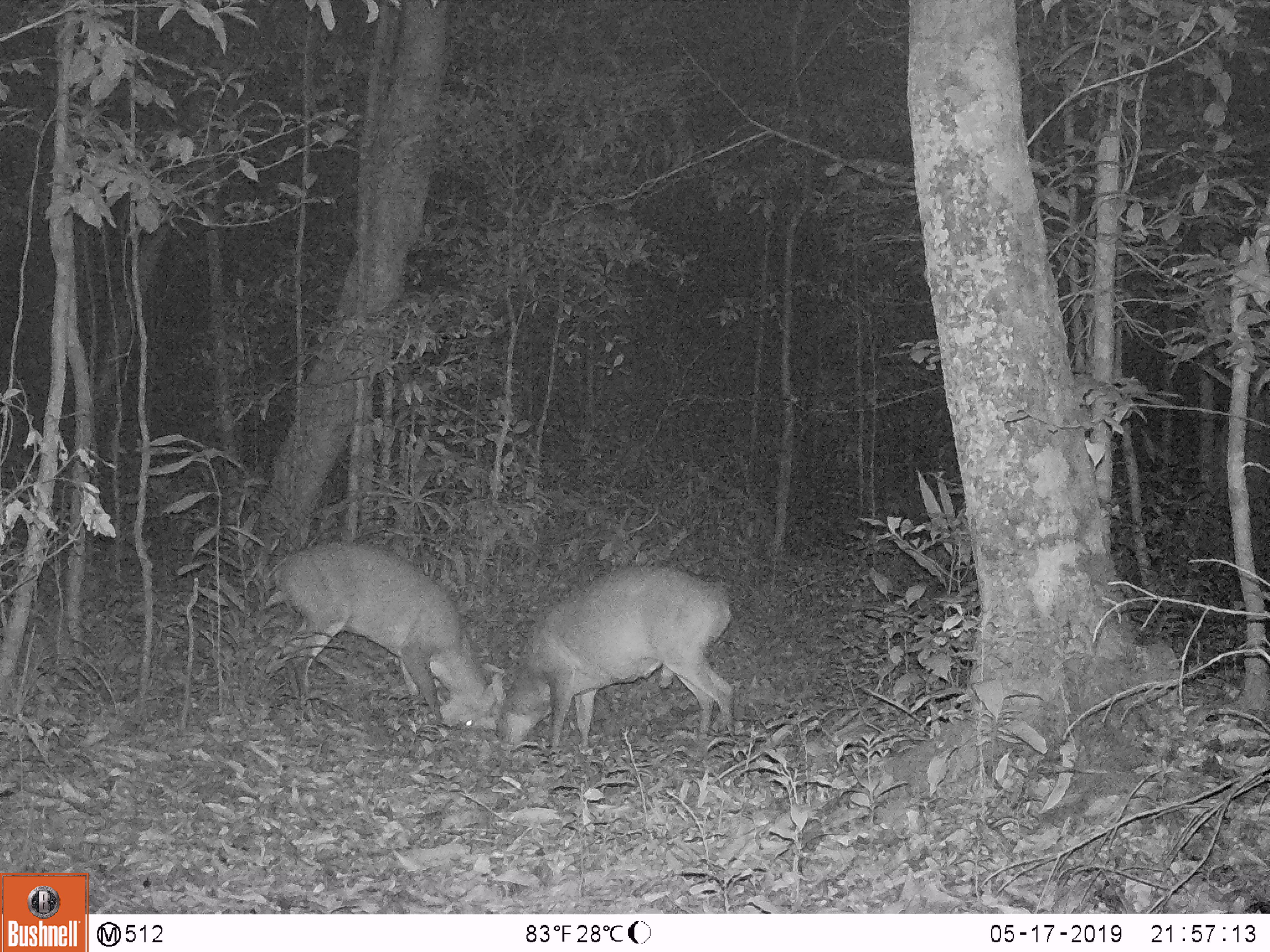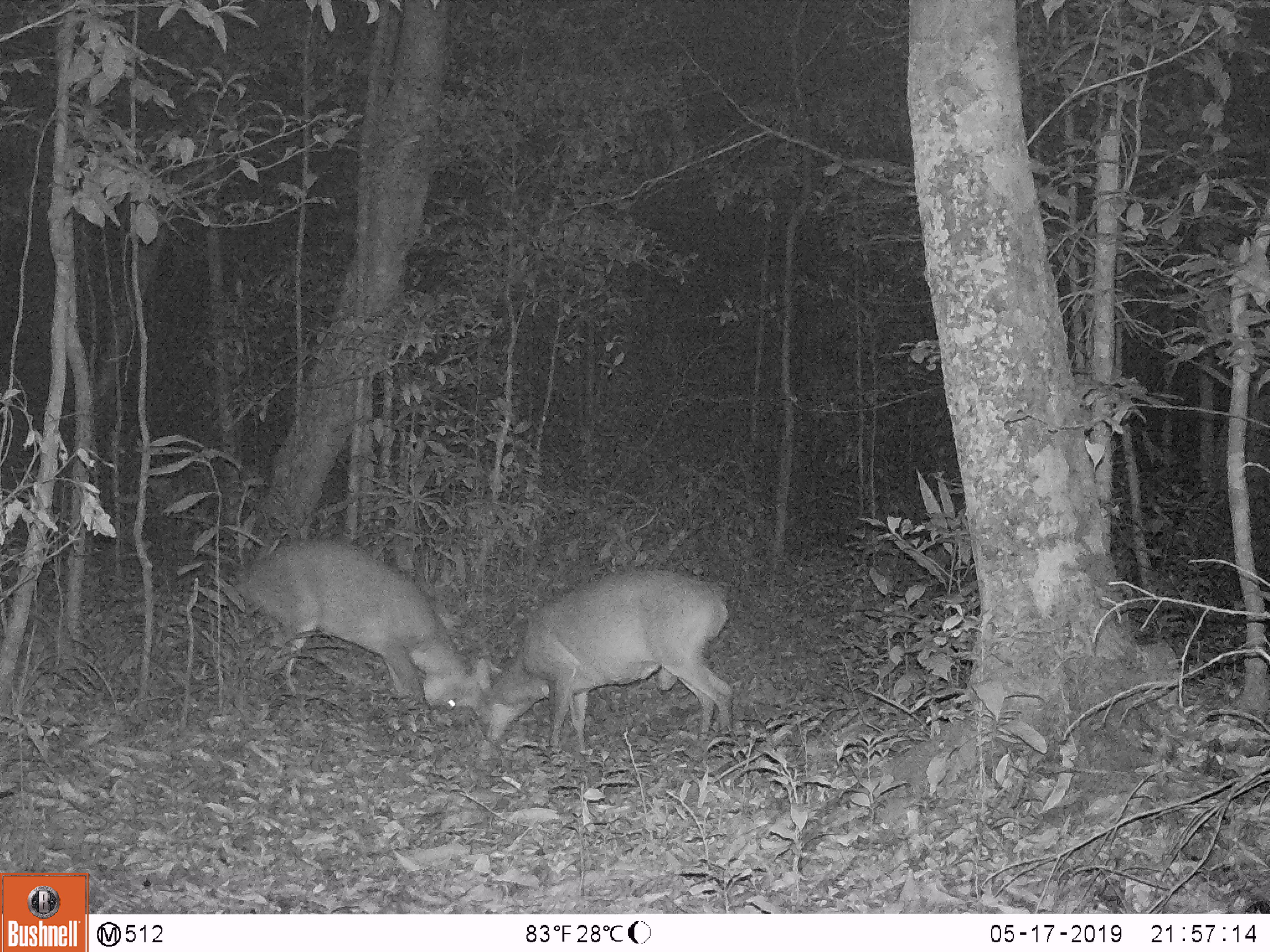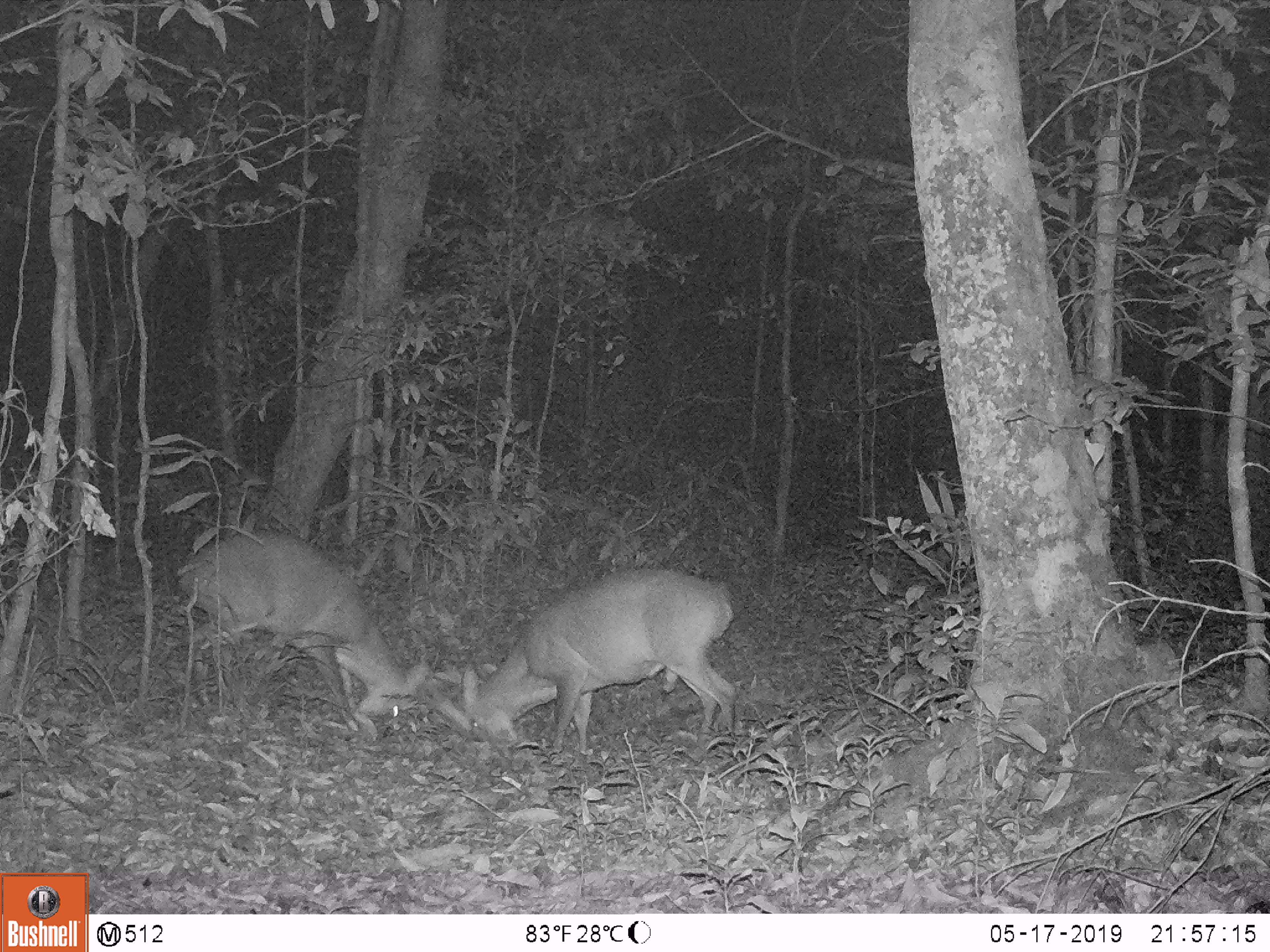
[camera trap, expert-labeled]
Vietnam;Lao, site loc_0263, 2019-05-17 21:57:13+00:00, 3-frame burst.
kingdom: Animalia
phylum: Chordata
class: Mammalia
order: Artiodactyla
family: Cervidae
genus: Muntiacus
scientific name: Muntiacus vuquangensis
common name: large-antlered muntjac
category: large antlered muntjac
Large antlered muntjac (large-antlered muntjac) (Muntiacus vuquangensis). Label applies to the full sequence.